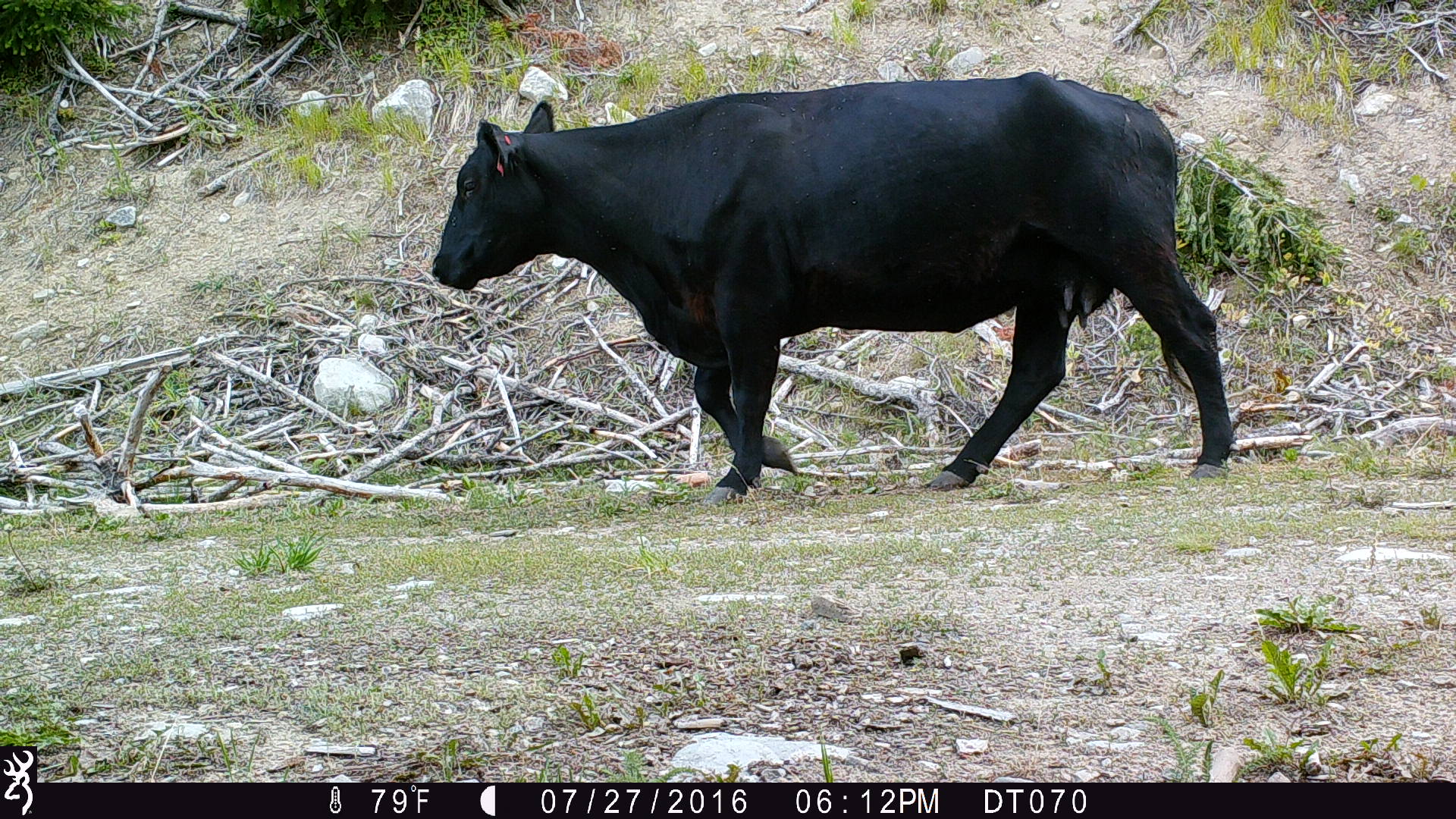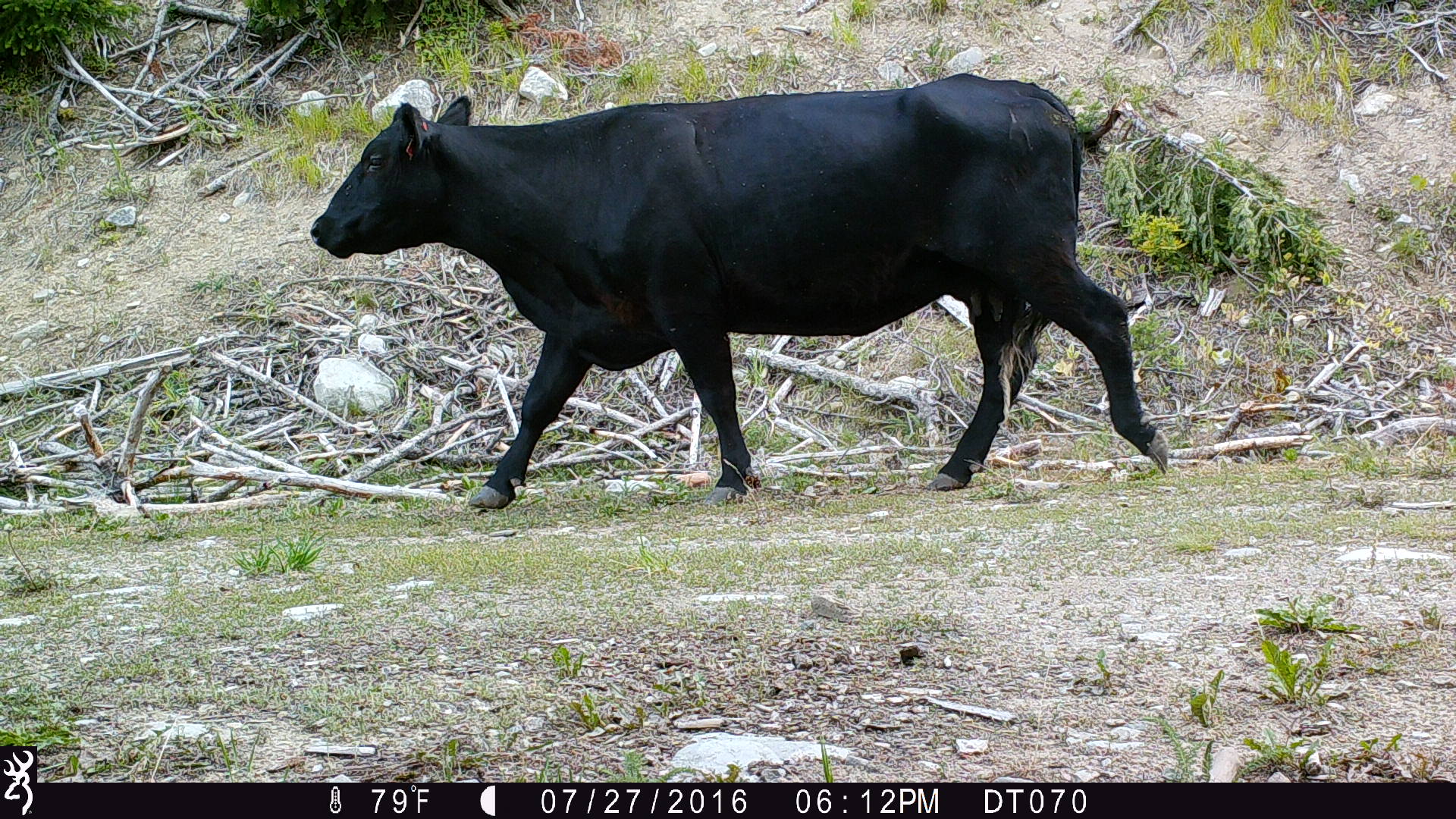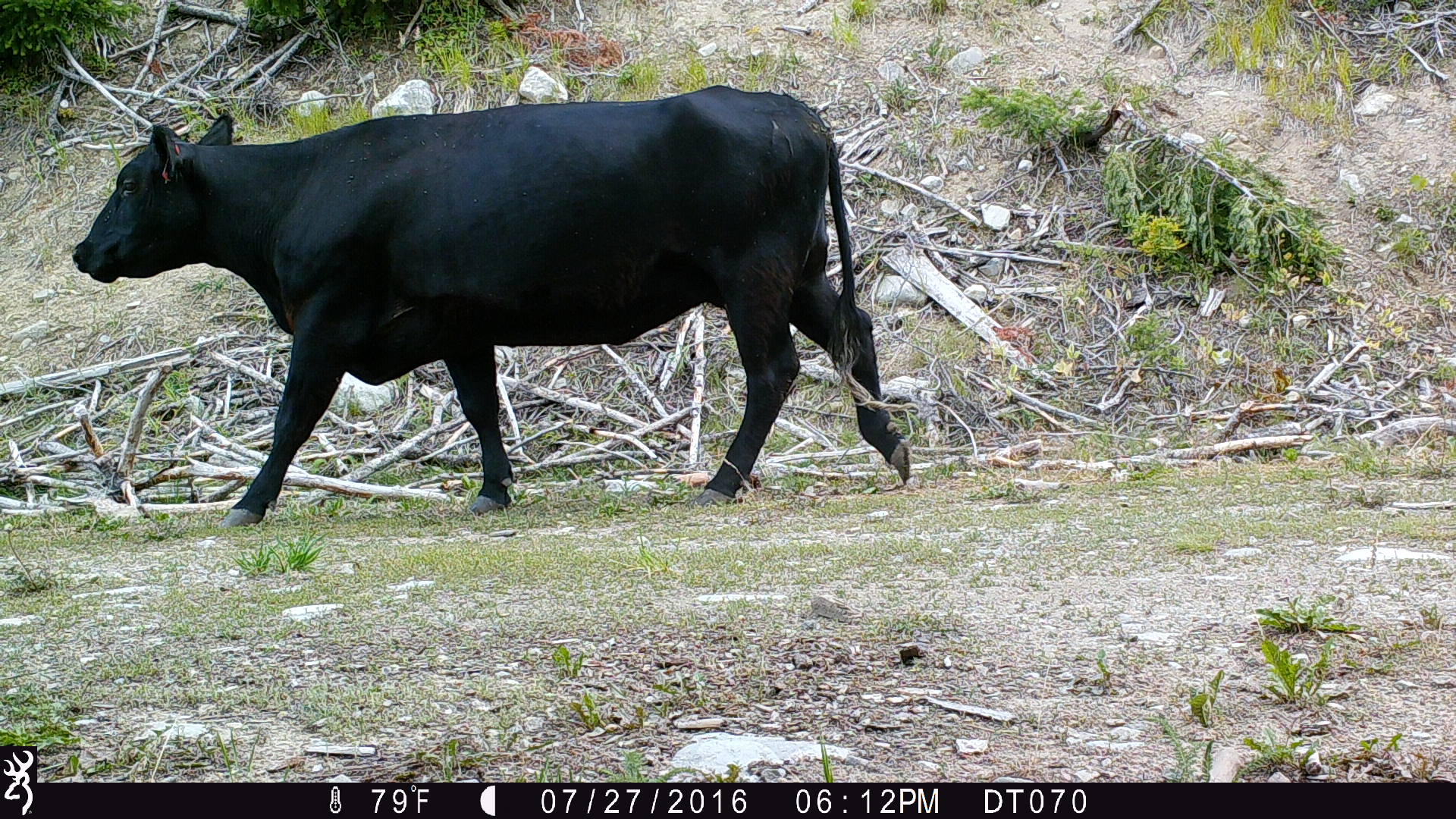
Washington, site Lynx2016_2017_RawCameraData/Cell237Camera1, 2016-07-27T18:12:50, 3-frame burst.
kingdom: Animalia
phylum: Chordata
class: Mammalia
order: Artiodactyla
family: Bovidae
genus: Bos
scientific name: Bos taurus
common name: domestic cattle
Domestic cattle (Bos taurus). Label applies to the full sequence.